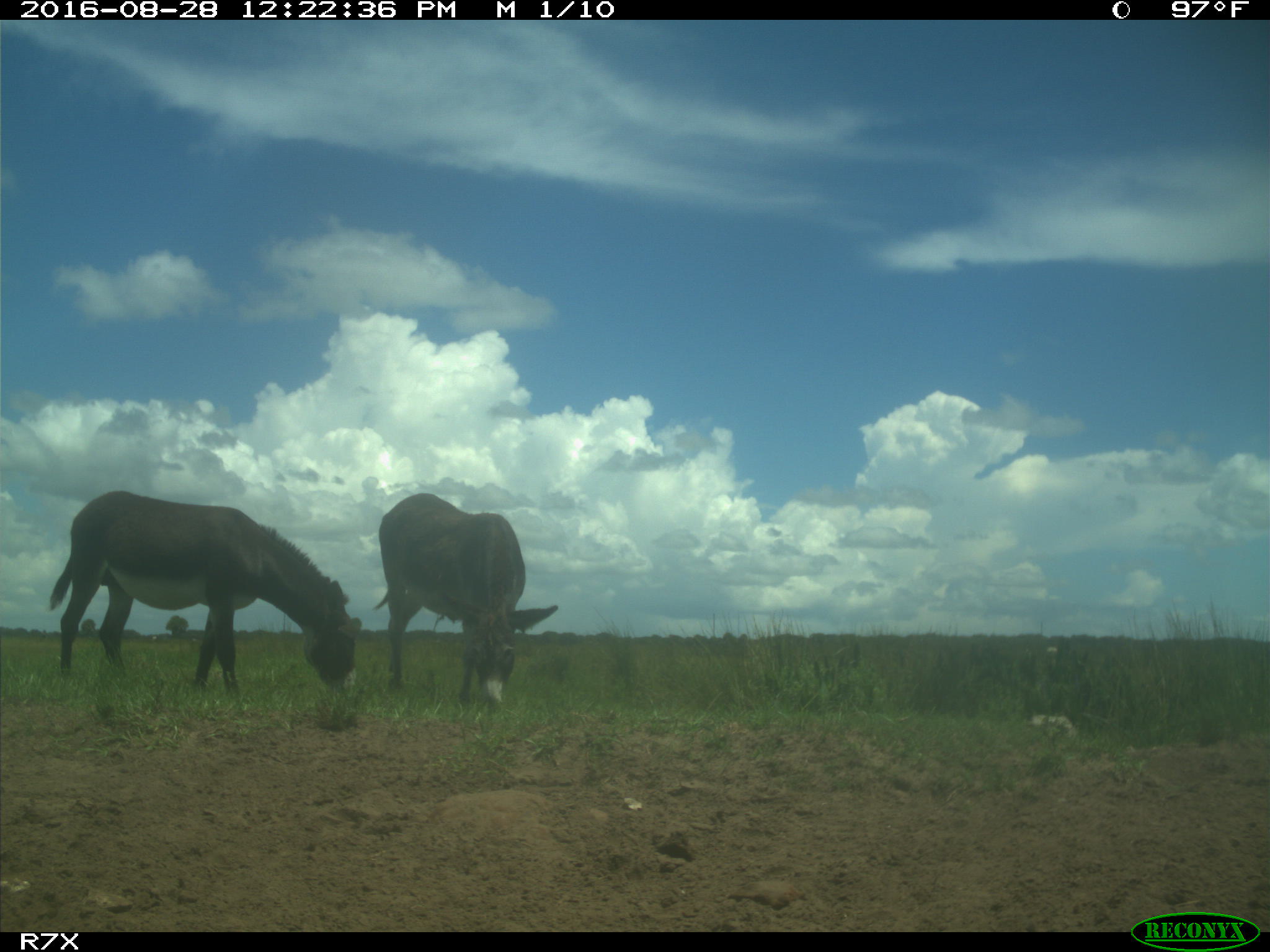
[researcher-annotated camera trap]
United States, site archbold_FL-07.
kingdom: Animalia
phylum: Chordata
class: Mammalia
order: Perissodactyla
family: Equidae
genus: Equus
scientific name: Equus africanus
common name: african wild ass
Equus africanus (african wild ass).